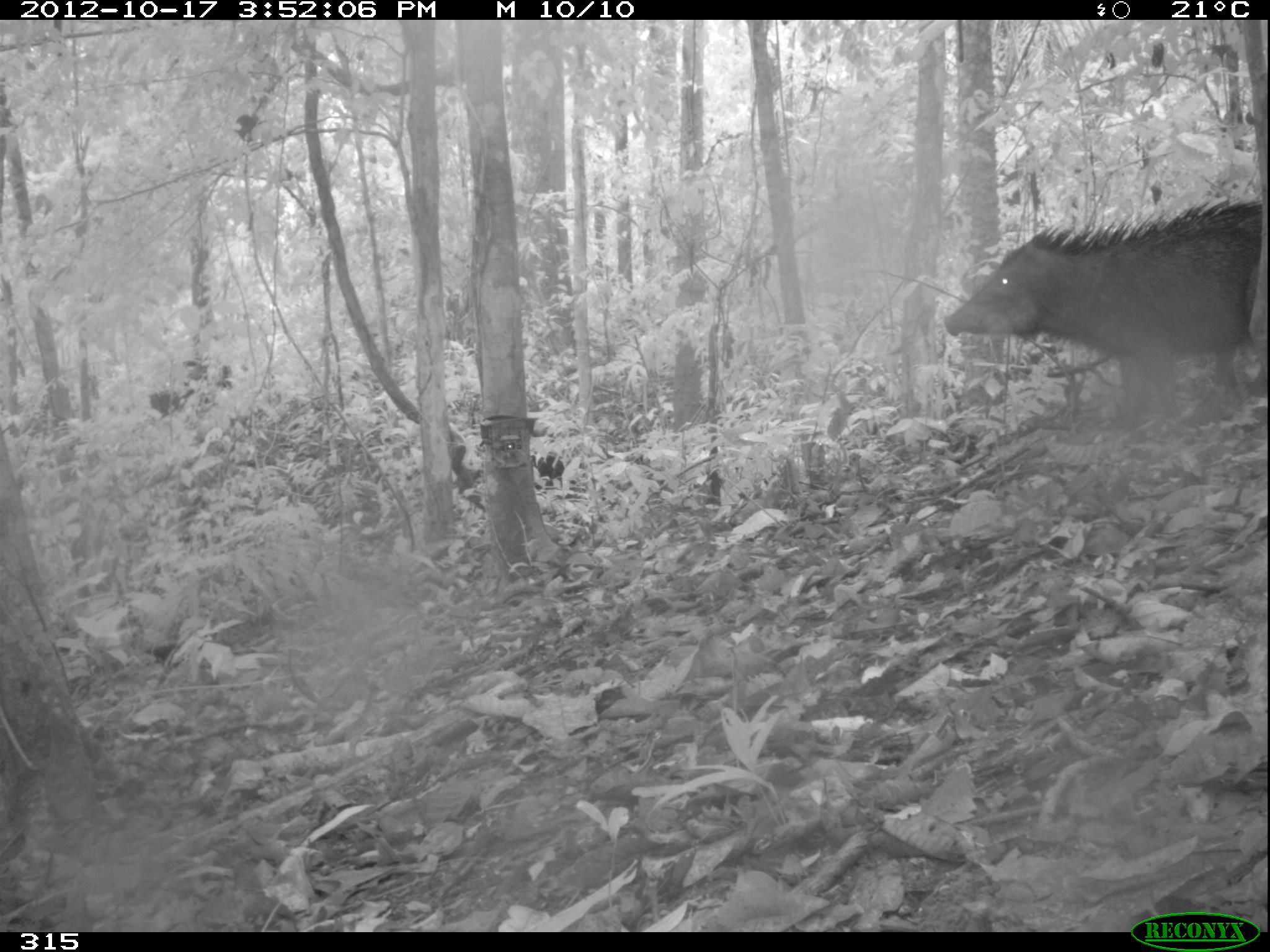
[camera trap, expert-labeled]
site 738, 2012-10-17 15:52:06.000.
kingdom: Animalia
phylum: Chordata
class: Mammalia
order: Artiodactyla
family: Tayassuidae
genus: Tayassu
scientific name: Tayassu pecari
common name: white-lipped peccary